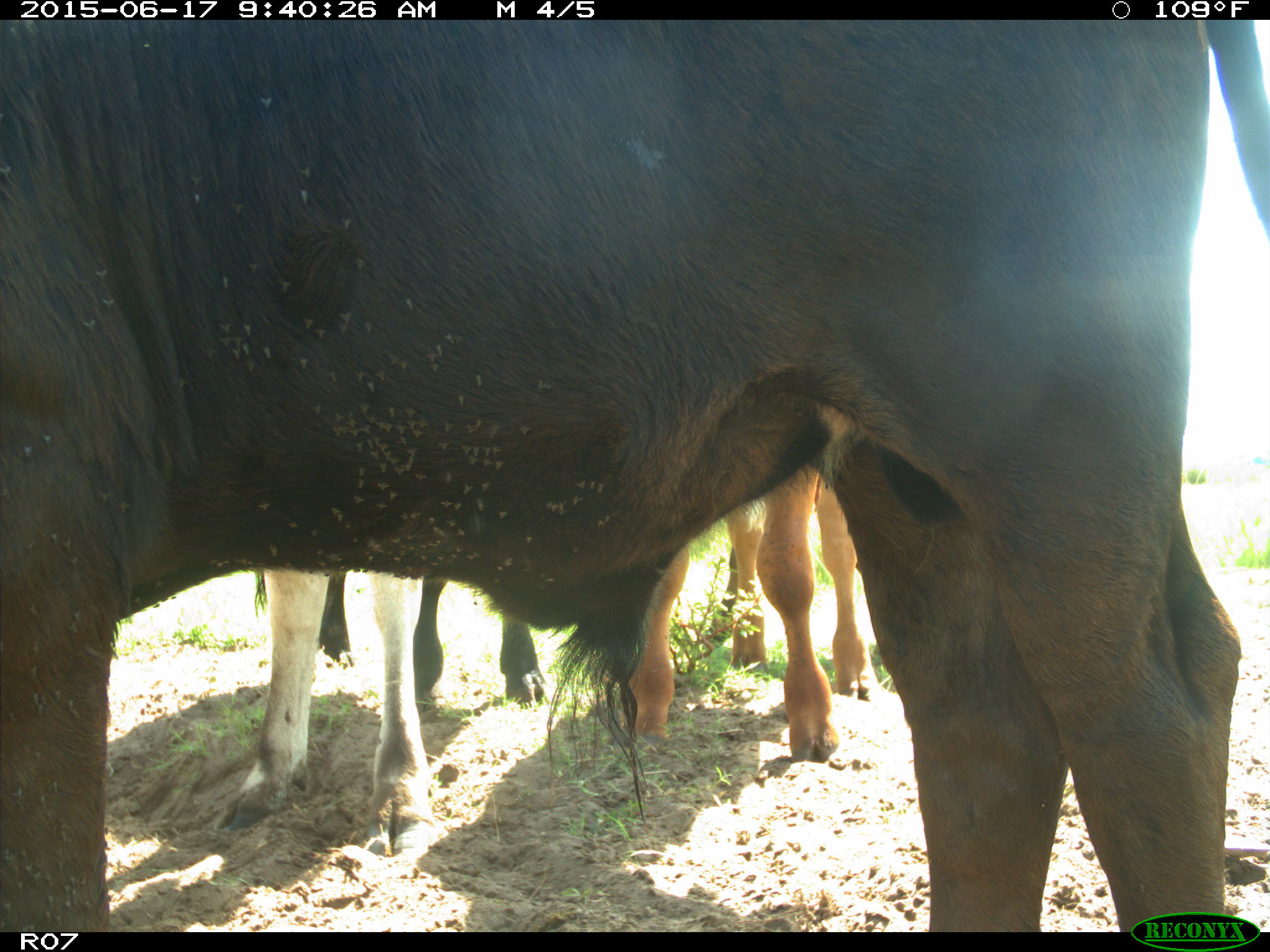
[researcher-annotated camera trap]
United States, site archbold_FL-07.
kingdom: Animalia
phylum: Chordata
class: Mammalia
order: Artiodactyla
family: Bovidae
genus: Bos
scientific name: Bos taurus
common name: domestic cow